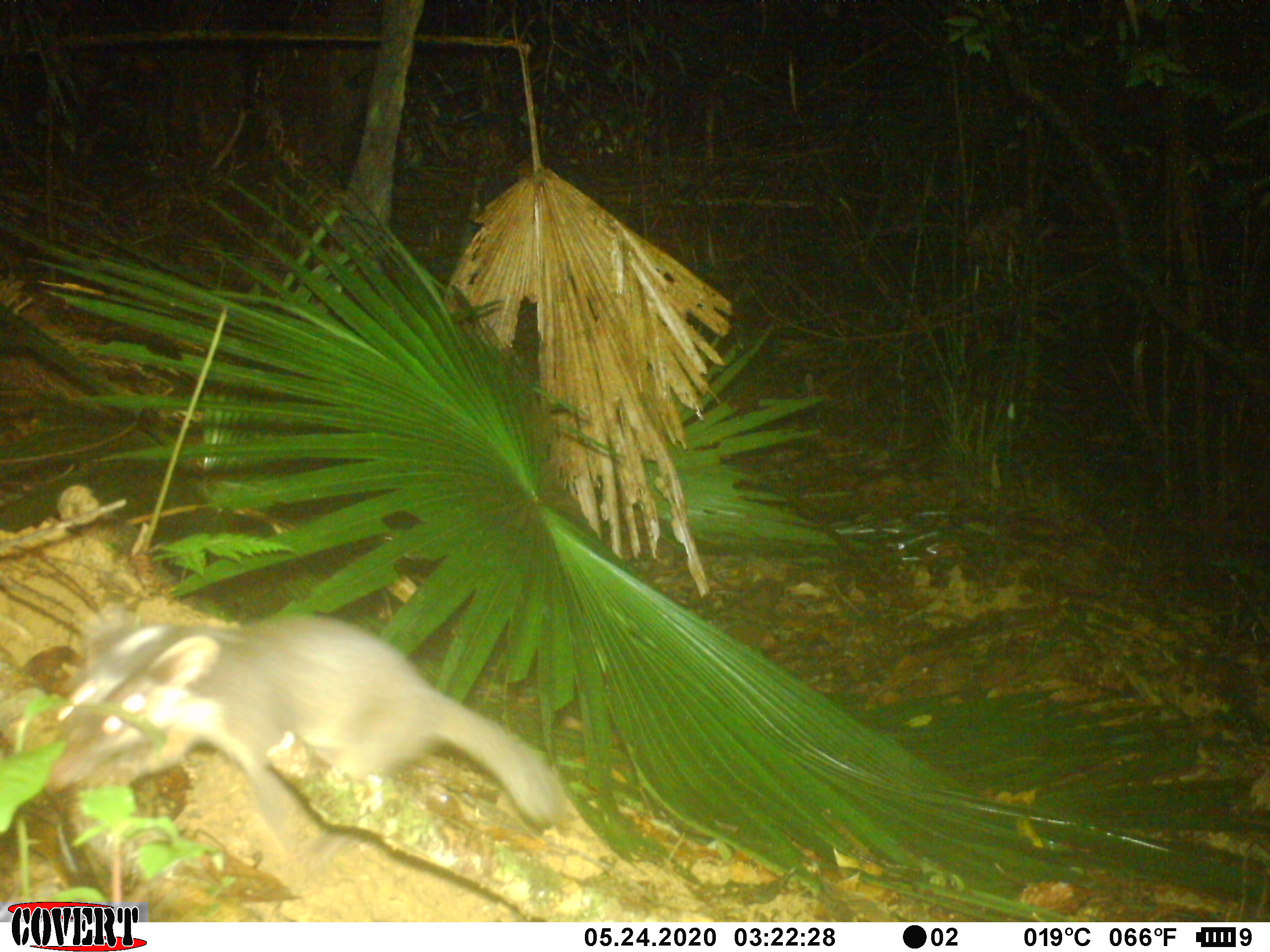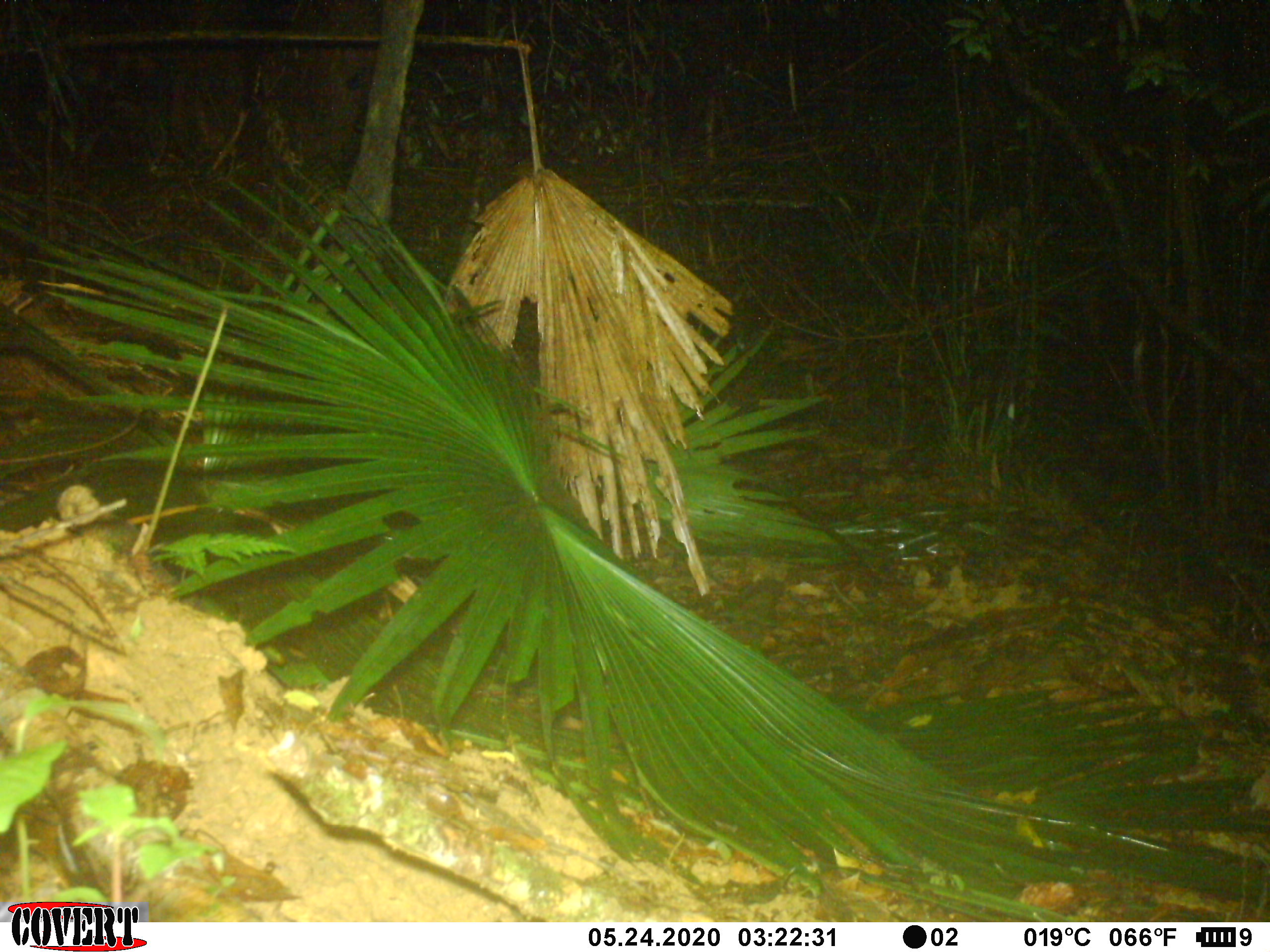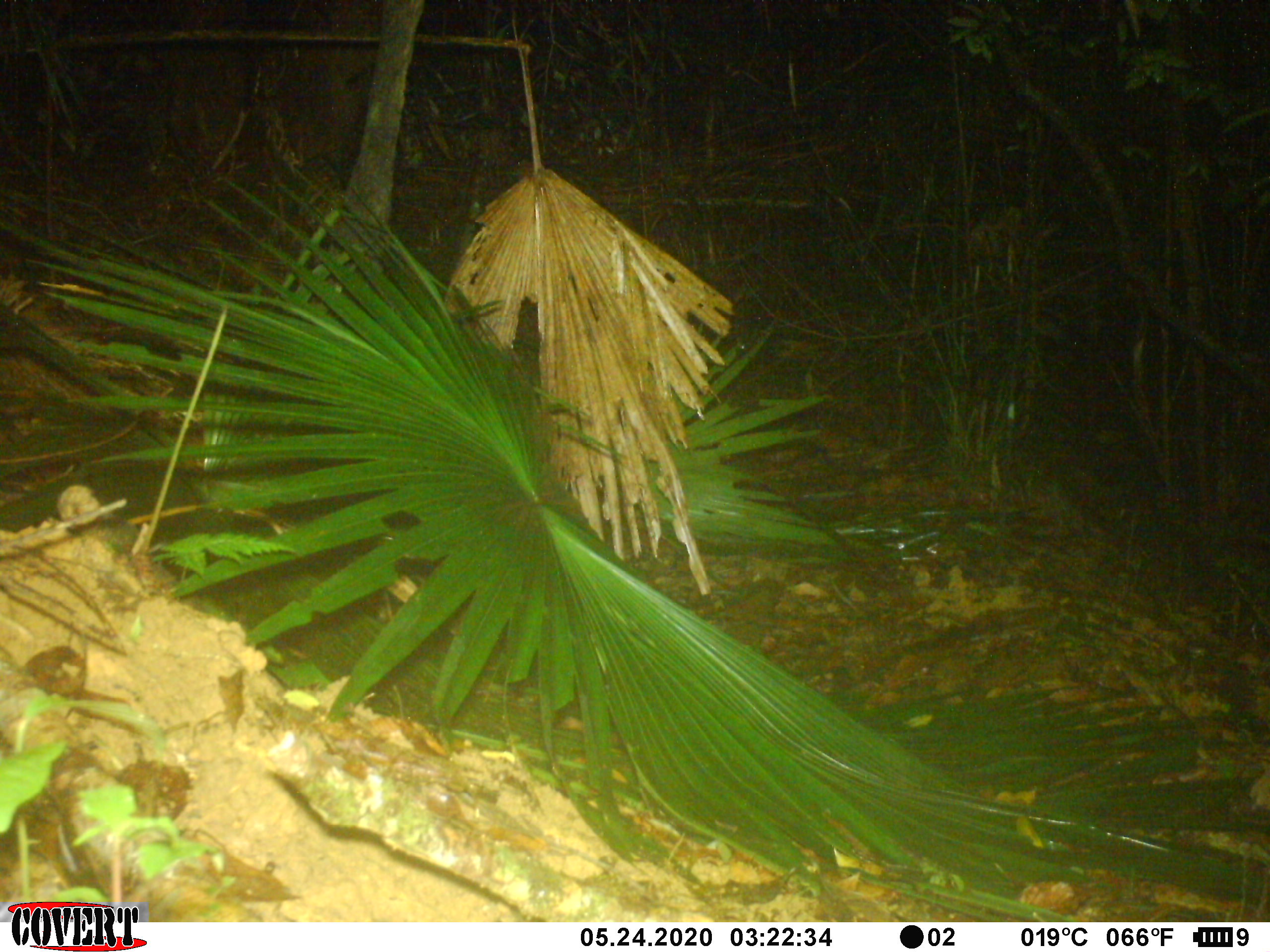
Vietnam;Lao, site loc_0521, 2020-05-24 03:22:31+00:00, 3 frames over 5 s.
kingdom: Animalia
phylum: Chordata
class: Mammalia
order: Carnivora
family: Mustelidae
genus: Melogale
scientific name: Melogale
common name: ferret badger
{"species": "ferret badger (Melogale)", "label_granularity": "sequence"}